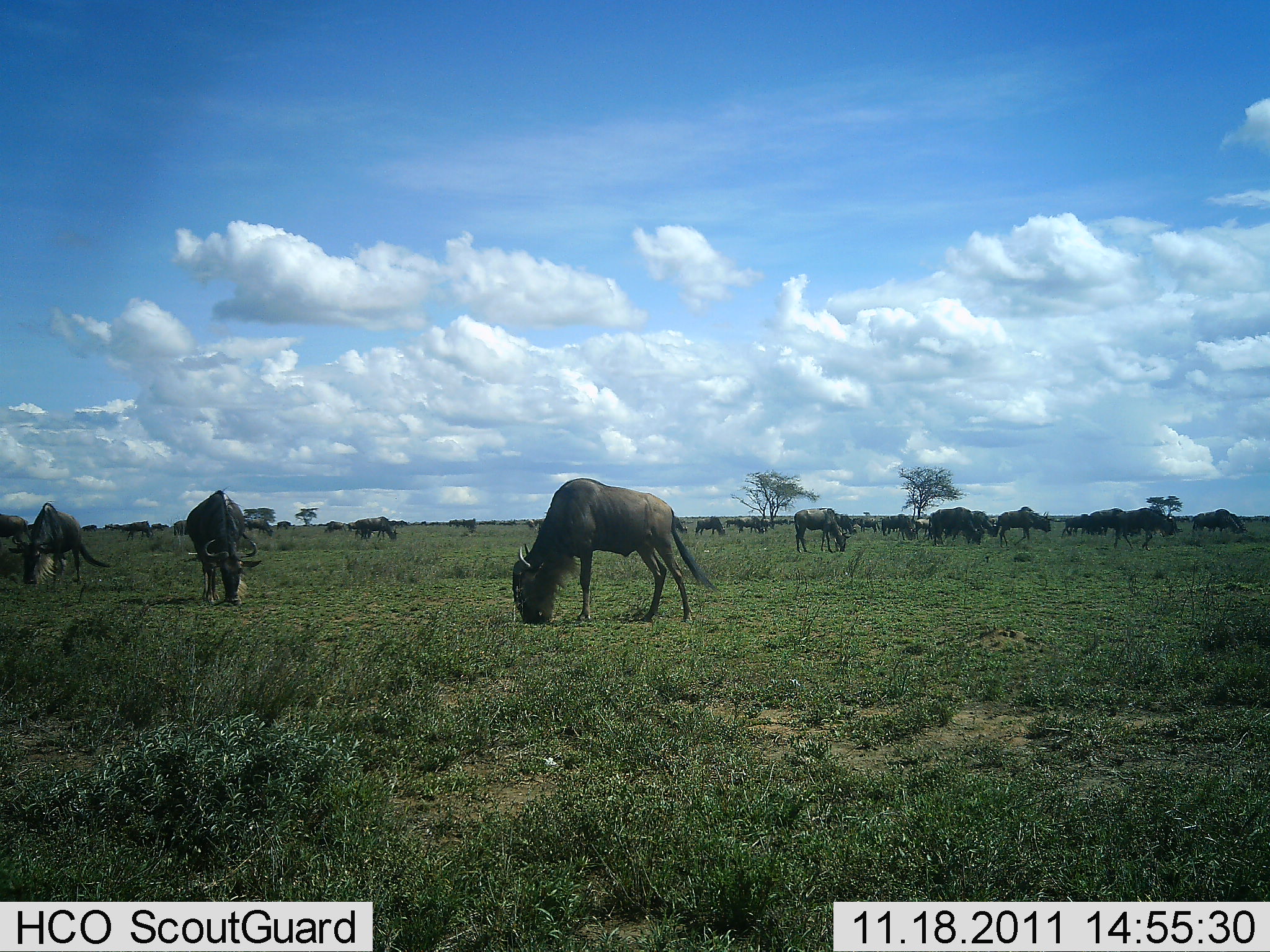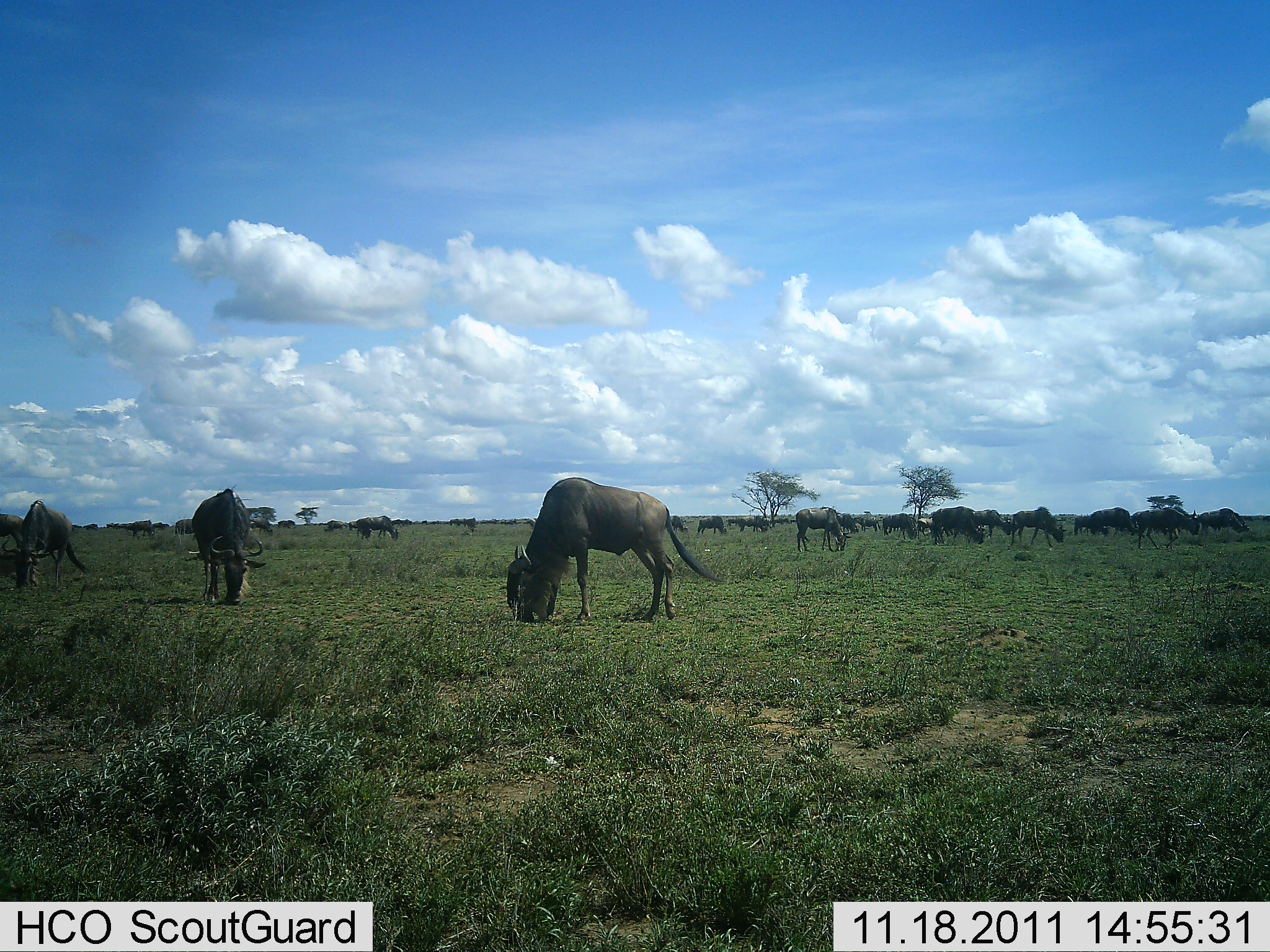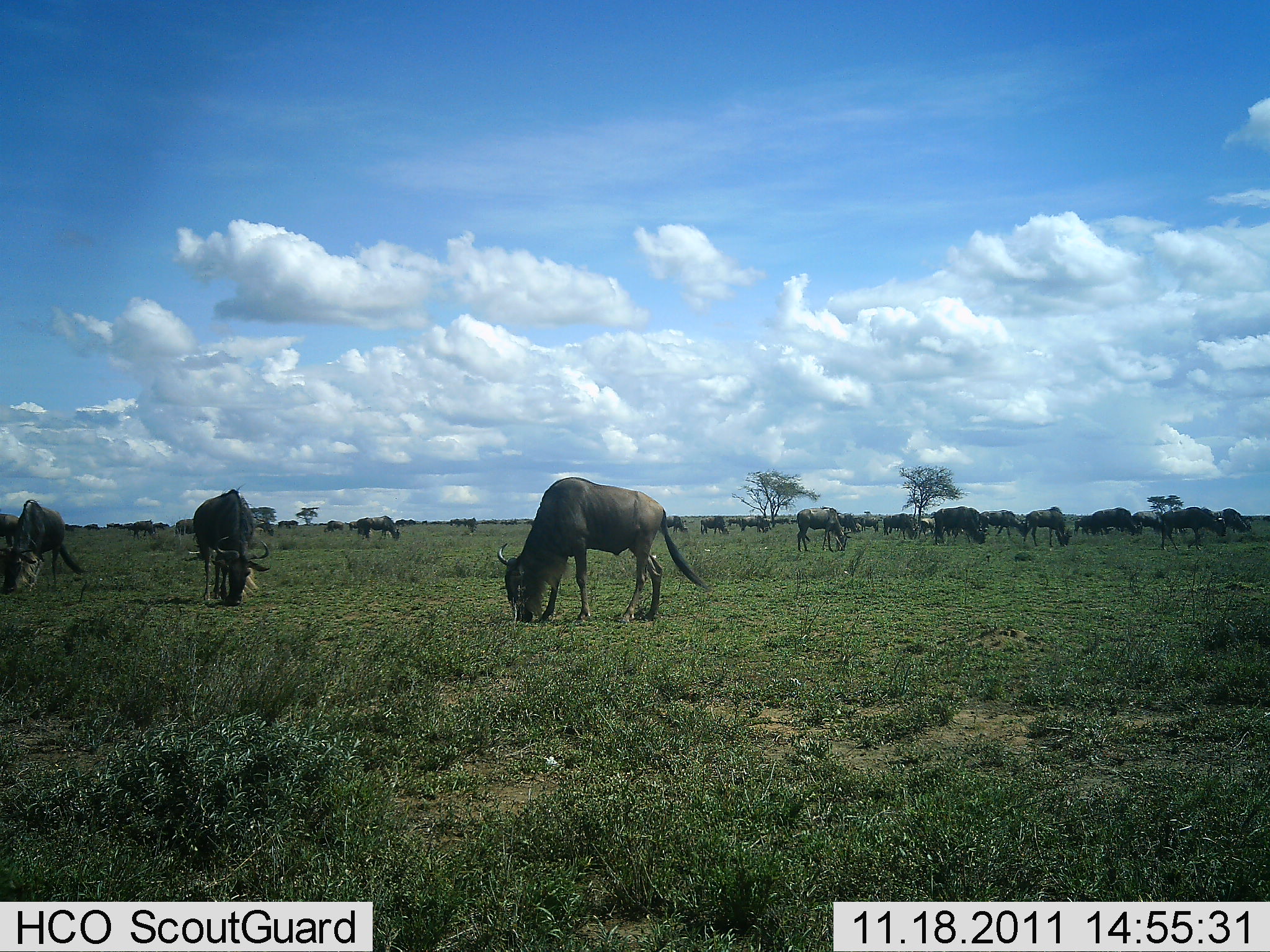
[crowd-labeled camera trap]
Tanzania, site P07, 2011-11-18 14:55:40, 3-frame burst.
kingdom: Animalia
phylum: Chordata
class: Mammalia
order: Artiodactyla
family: Bovidae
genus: Connochaetes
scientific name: Connochaetes taurinus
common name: blue wildebeest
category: wildebeest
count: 11-50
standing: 38%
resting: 0%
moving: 8%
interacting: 0%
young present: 0%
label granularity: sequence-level